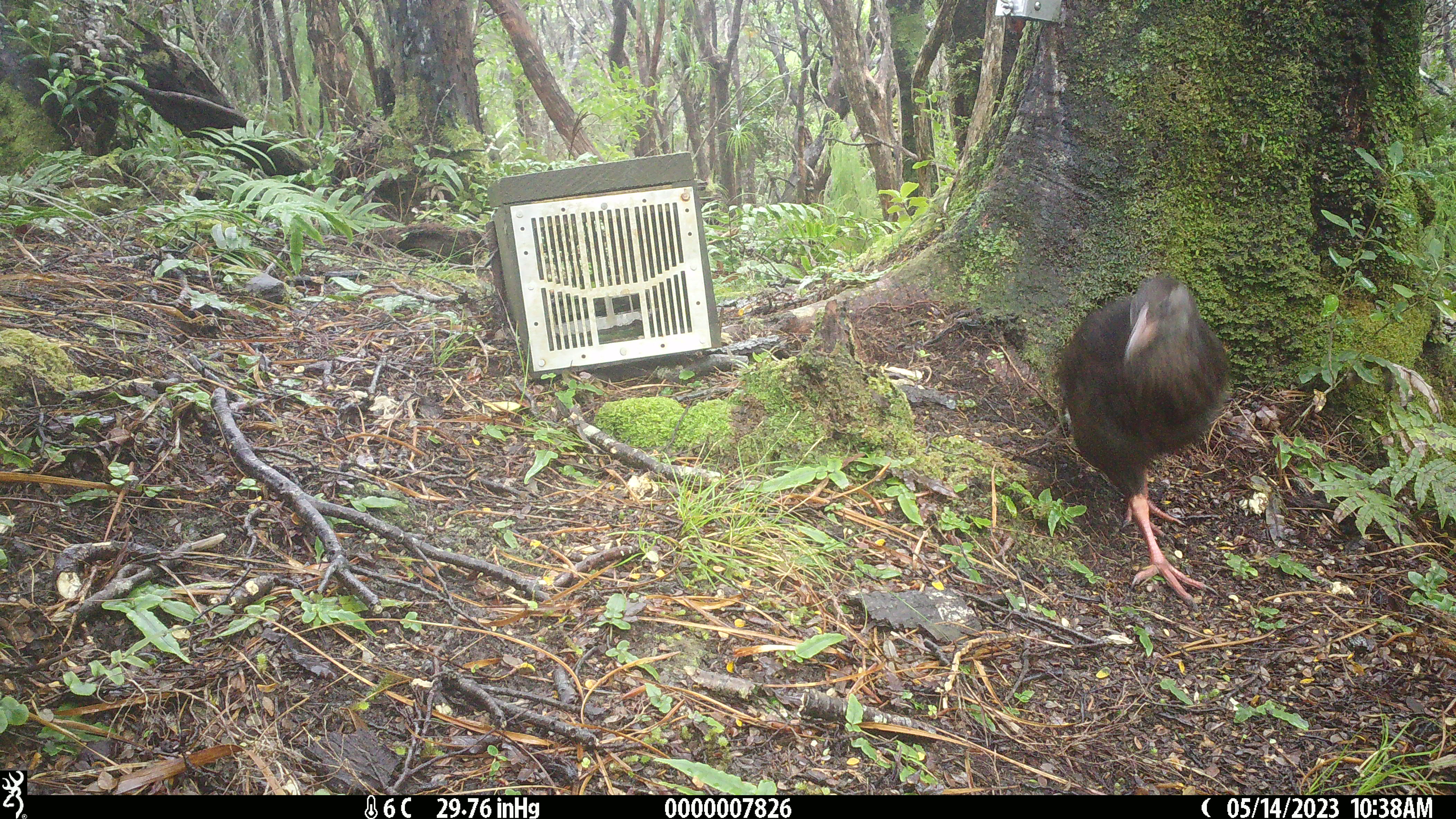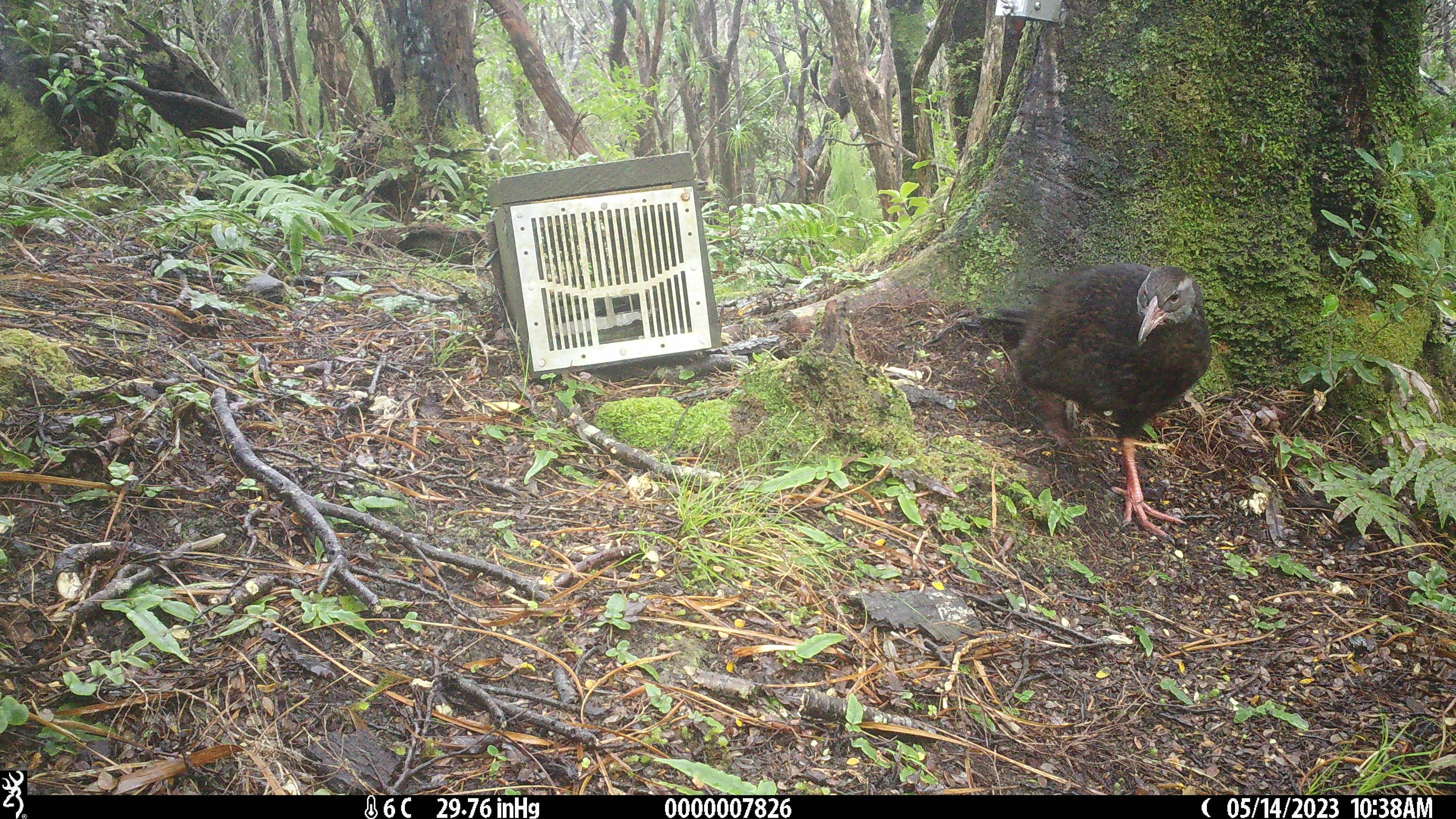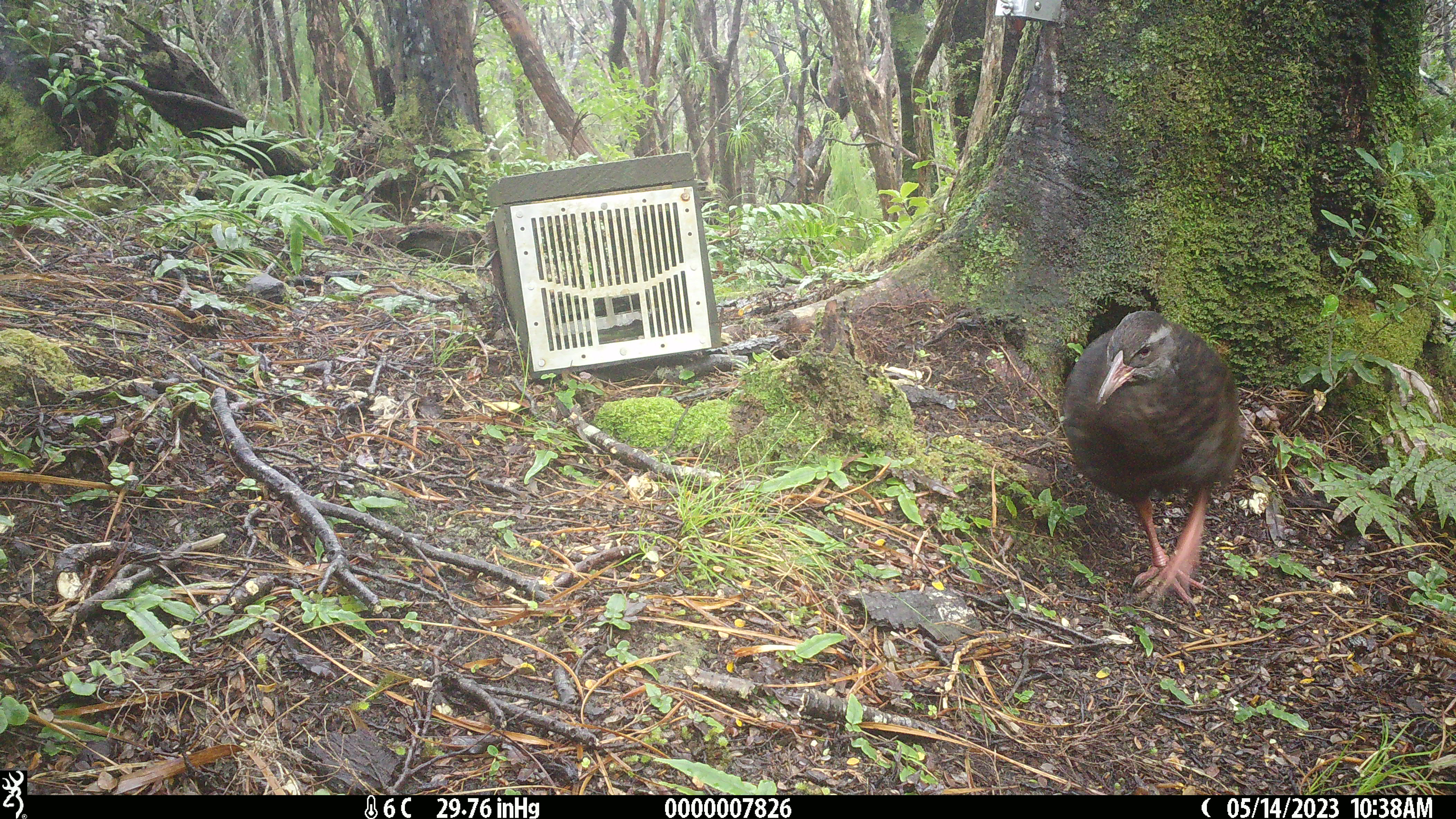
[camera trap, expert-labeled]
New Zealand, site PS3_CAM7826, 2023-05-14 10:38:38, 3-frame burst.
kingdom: Animalia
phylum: Chordata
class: Aves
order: Gruiformes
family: Rallidae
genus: Gallirallus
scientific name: Gallirallus australis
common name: weka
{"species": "weka (Gallirallus australis)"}